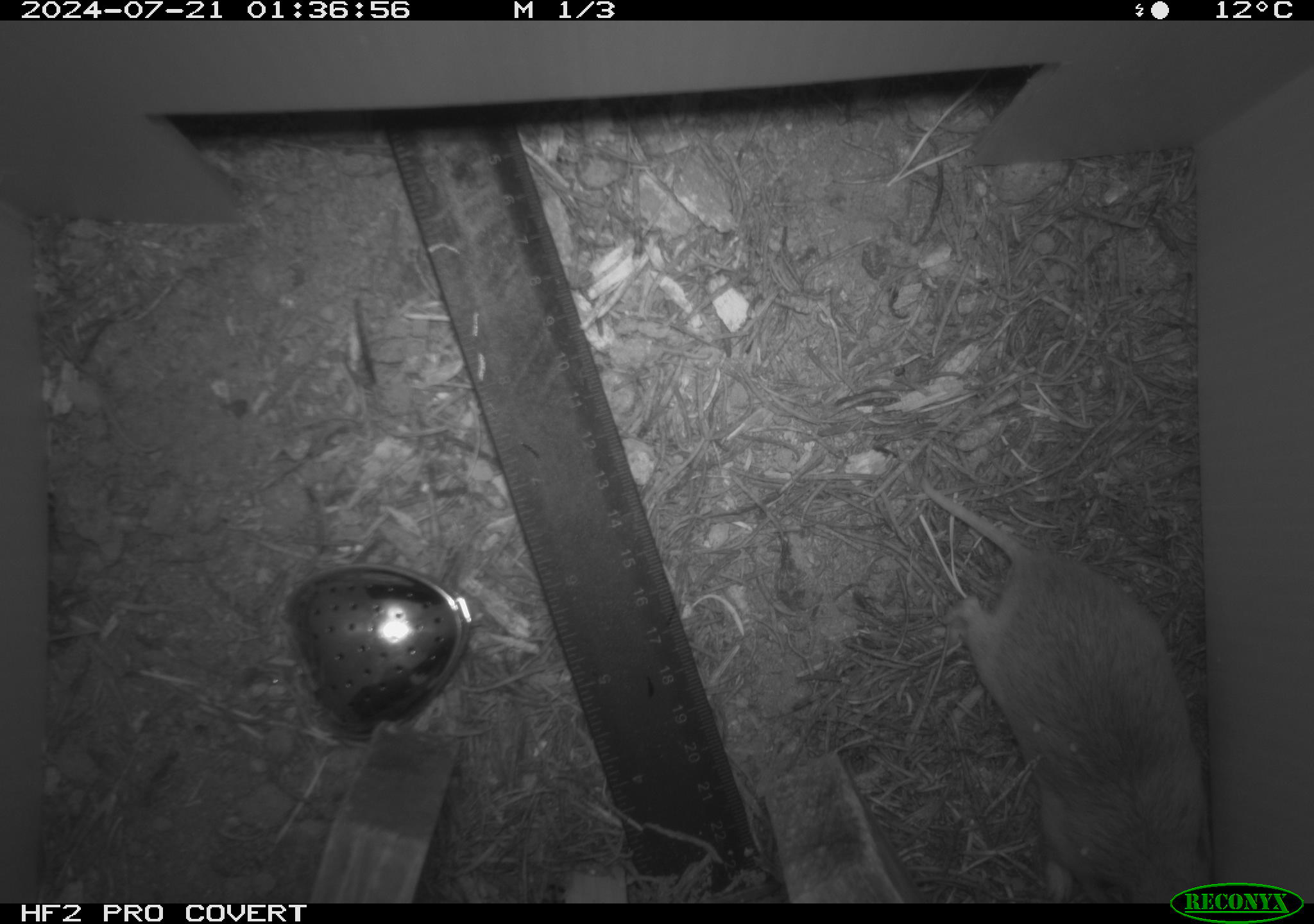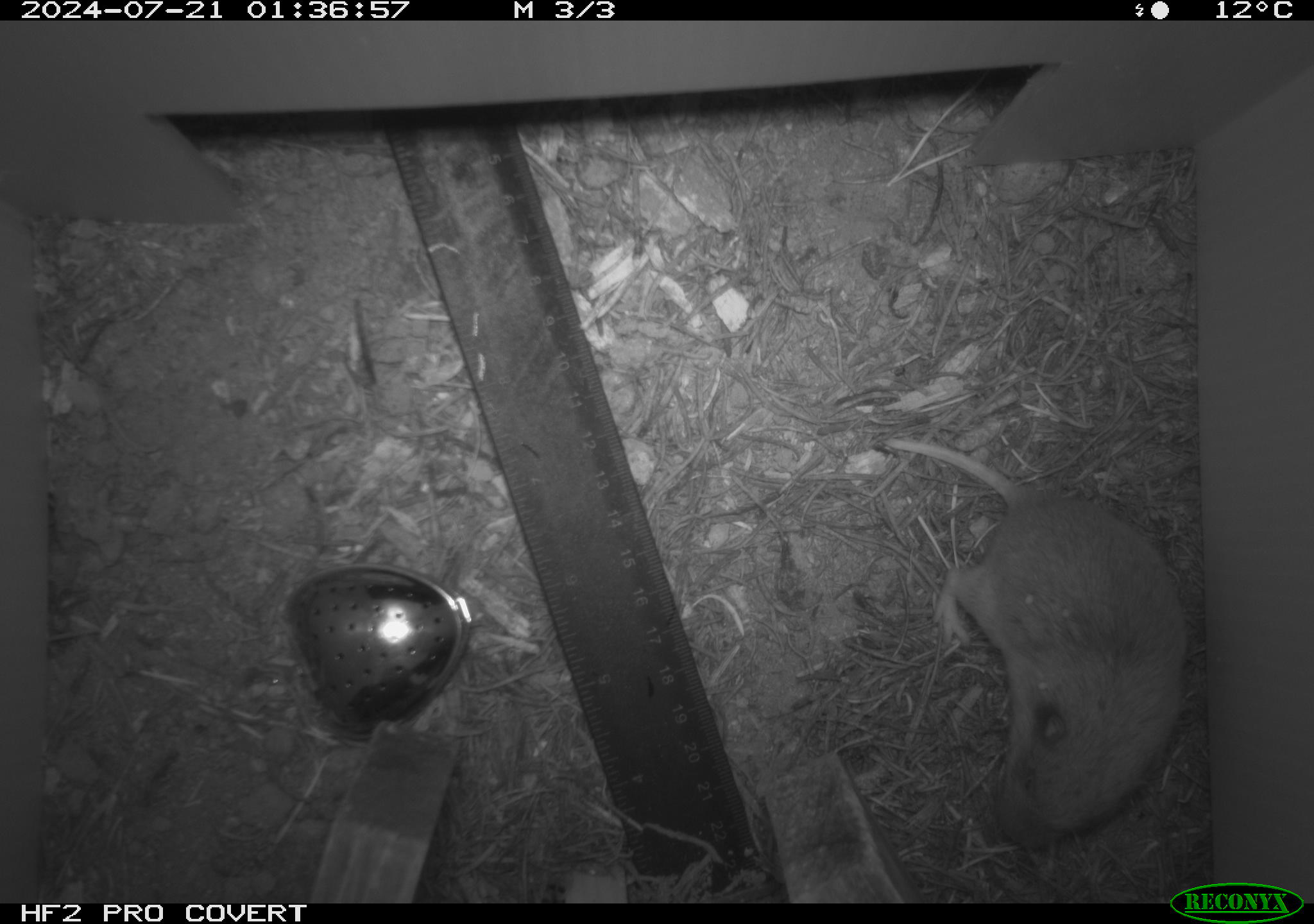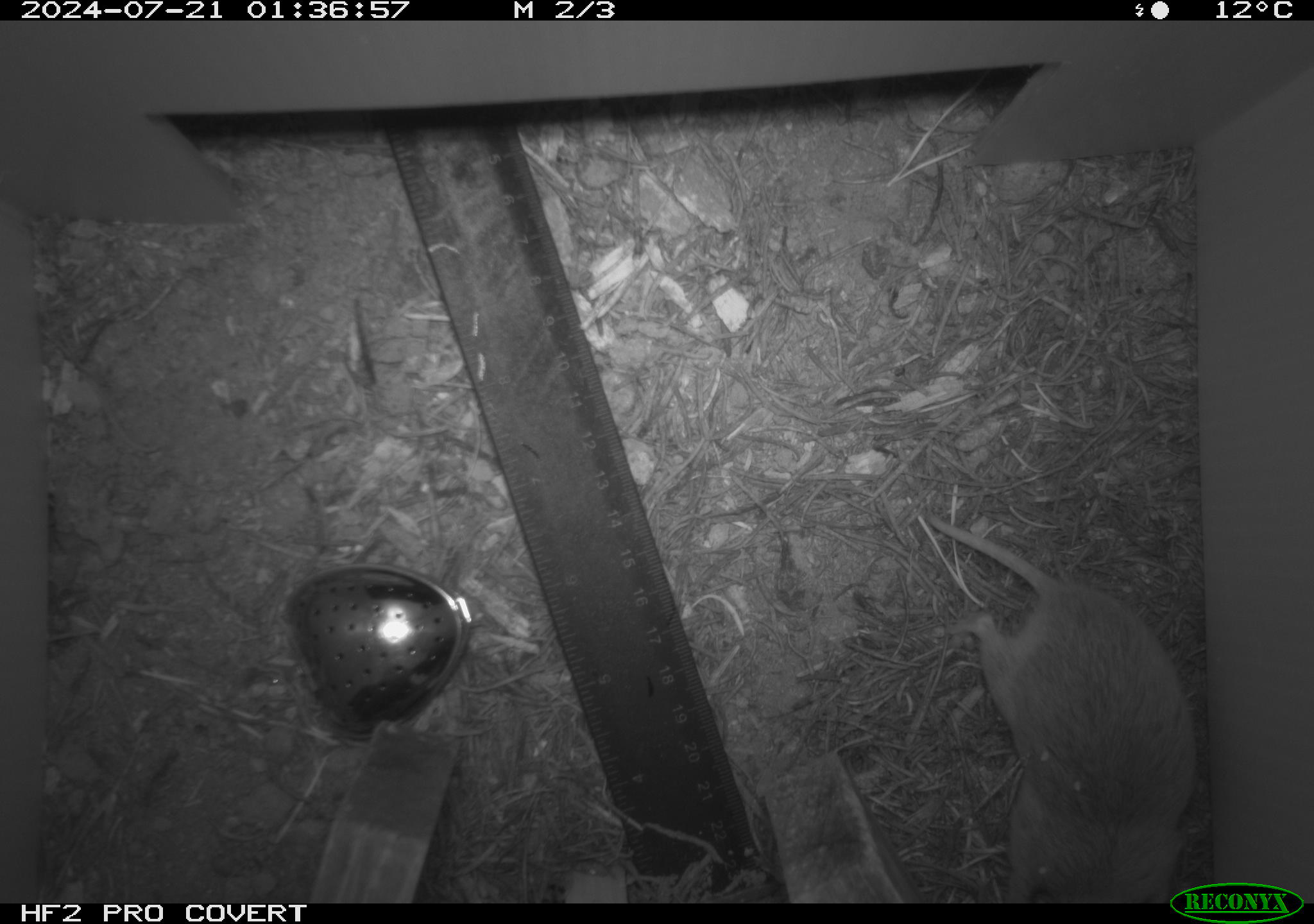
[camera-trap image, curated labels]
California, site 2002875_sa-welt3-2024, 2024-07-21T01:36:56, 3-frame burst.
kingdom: Animalia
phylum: Chordata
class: Mammalia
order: Rodentia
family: Geomyidae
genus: Thomomys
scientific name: Thomomys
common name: smooth-toothed pocket gophers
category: thomomys species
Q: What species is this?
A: Thomomys species (smooth-toothed pocket gophers) (Thomomys).